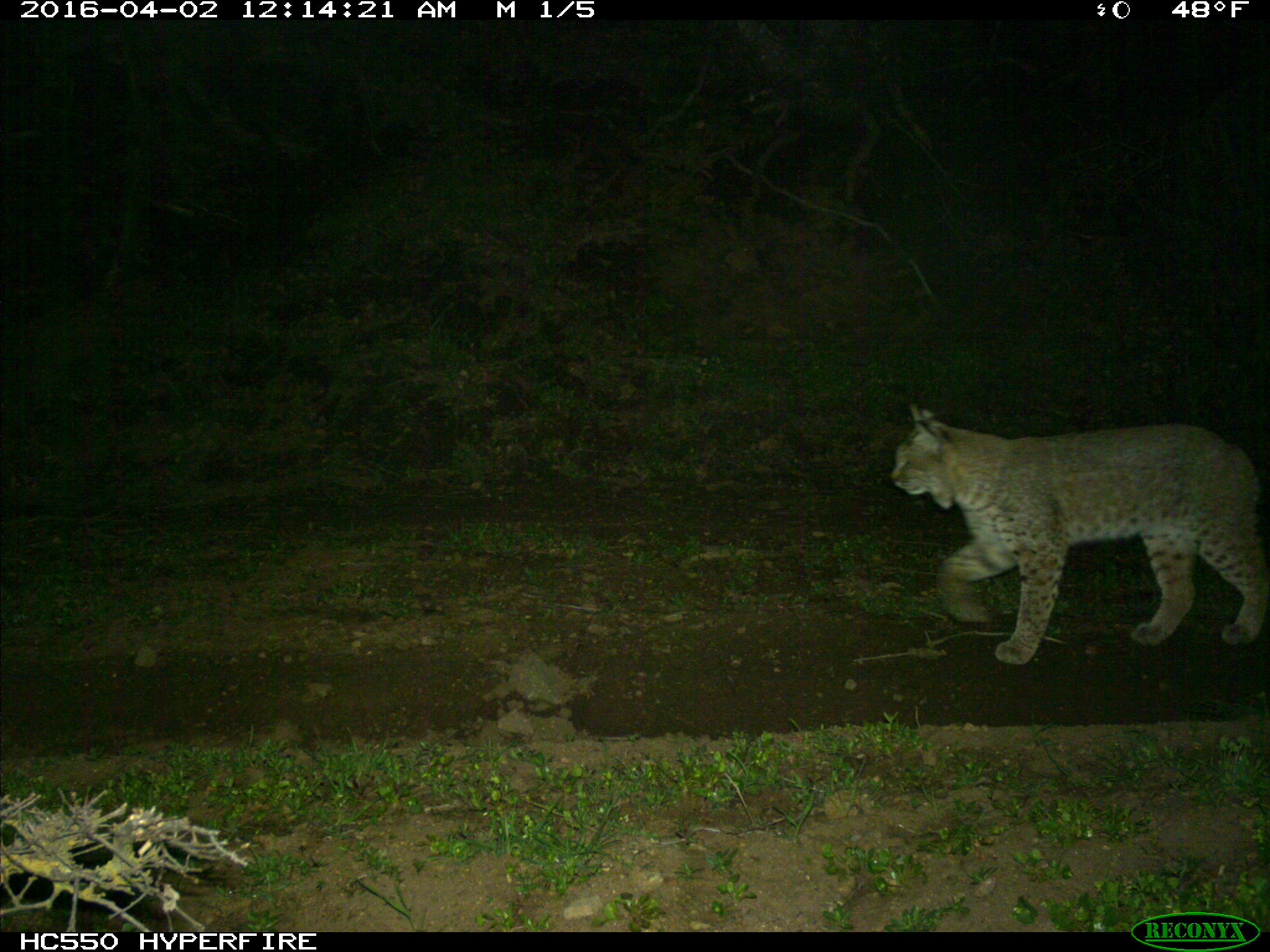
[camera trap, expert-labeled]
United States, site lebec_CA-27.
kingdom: Animalia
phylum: Chordata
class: Mammalia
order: Carnivora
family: Felidae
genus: Lynx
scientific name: Lynx rufus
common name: bobcat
Lynx rufus (bobcat).